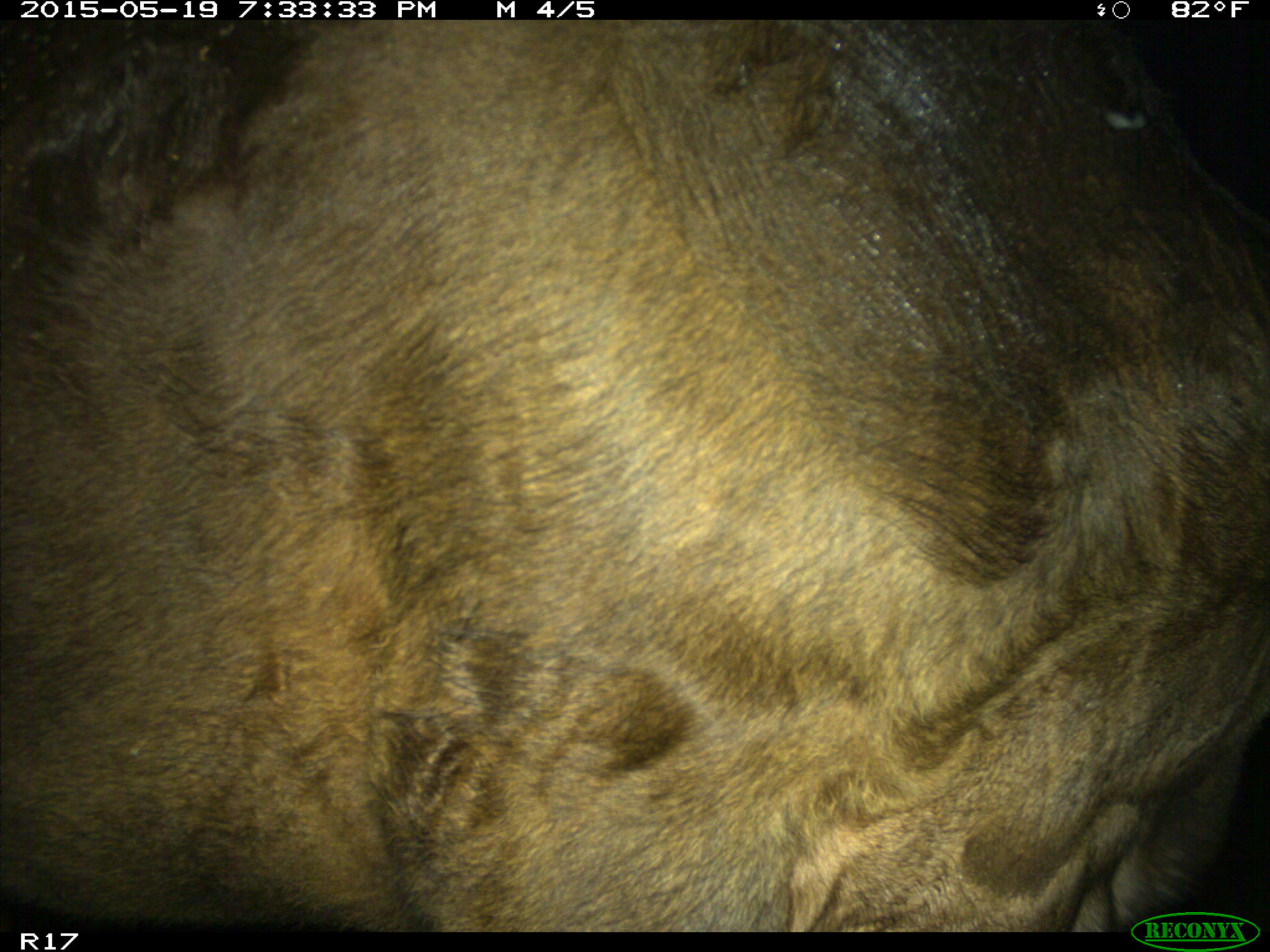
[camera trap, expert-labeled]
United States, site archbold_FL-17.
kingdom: Animalia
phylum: Chordata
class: Mammalia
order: Artiodactyla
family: Bovidae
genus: Bos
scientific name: Bos taurus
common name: domestic cow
Bos taurus (domestic cow).